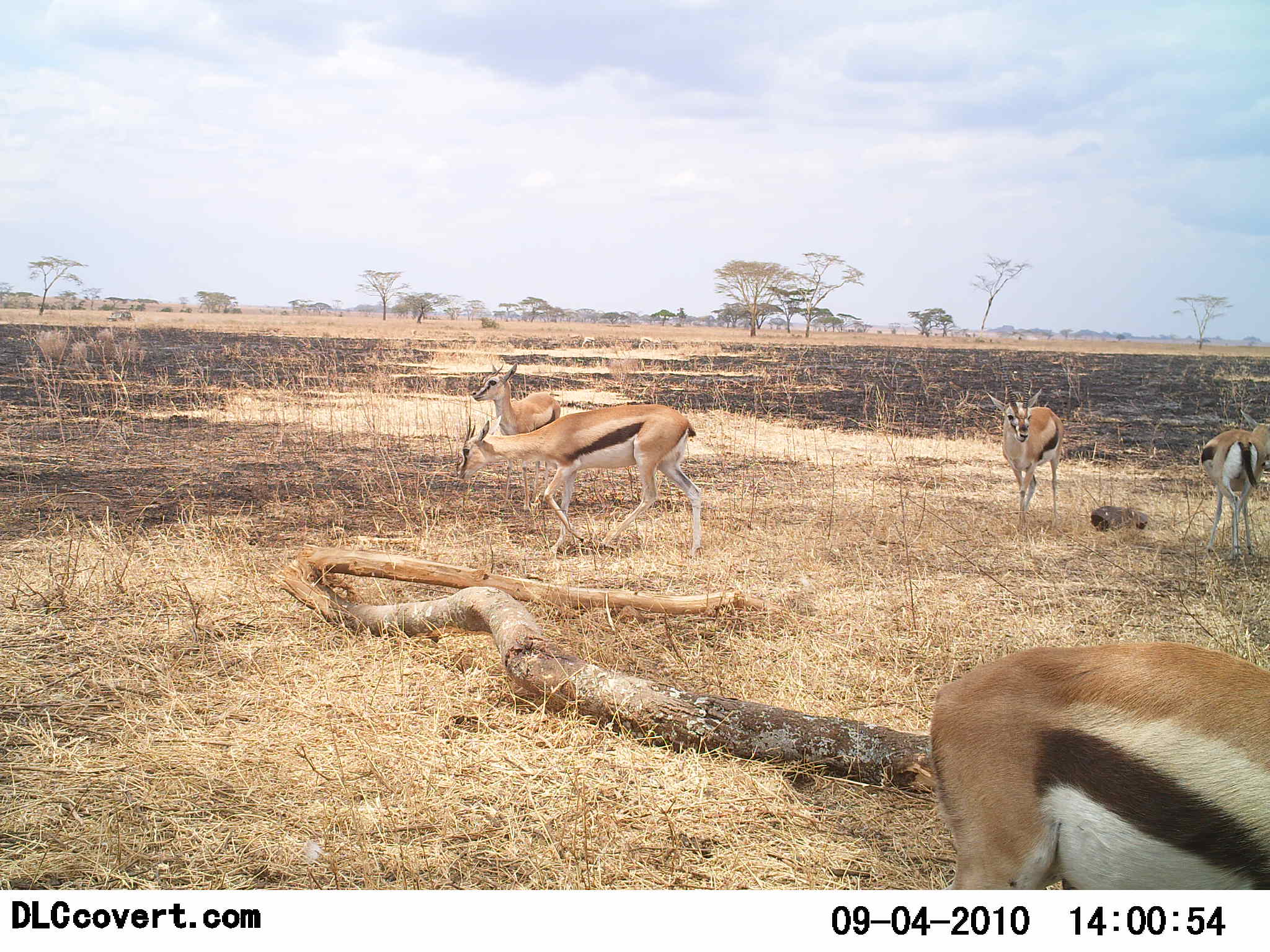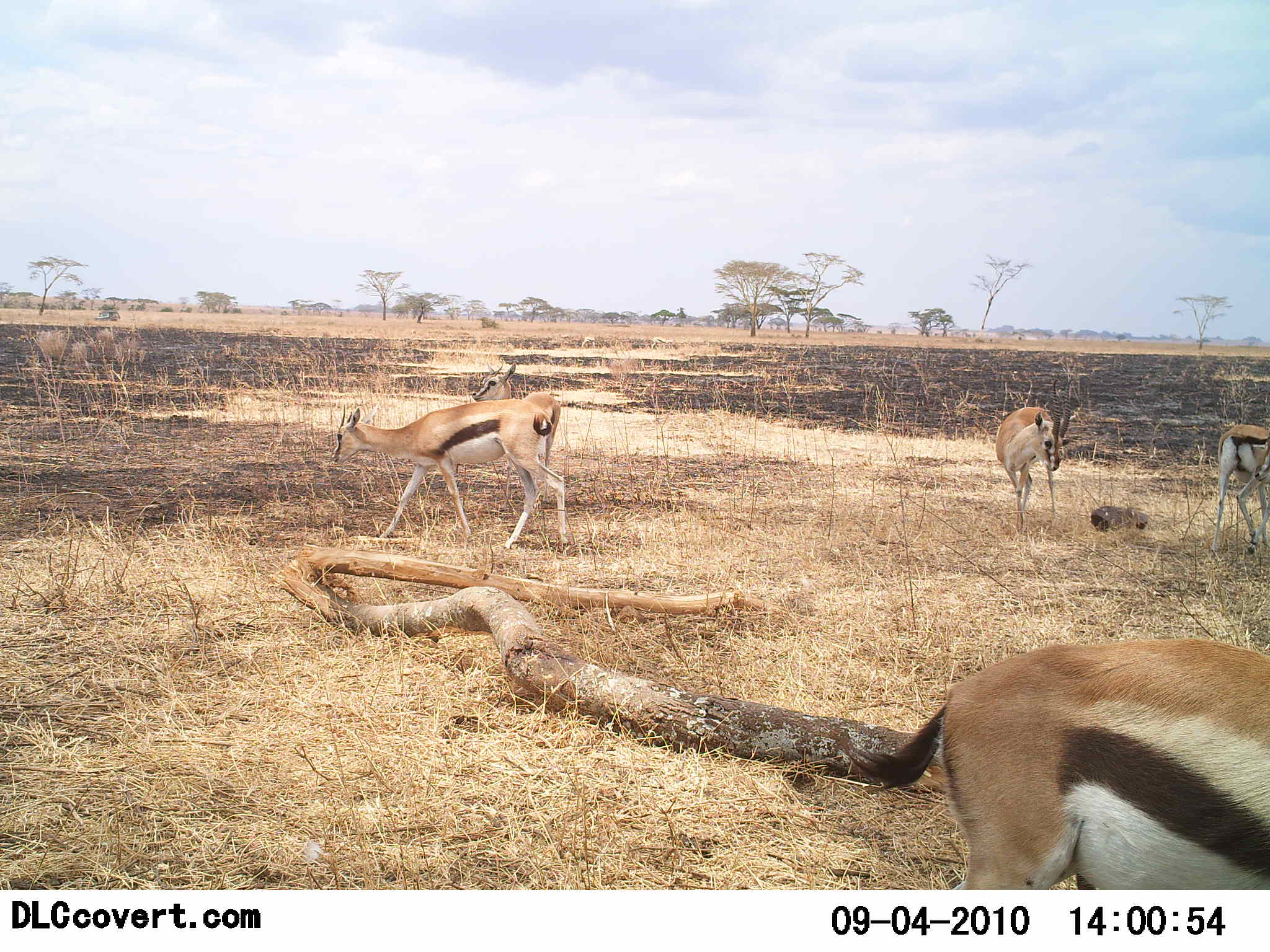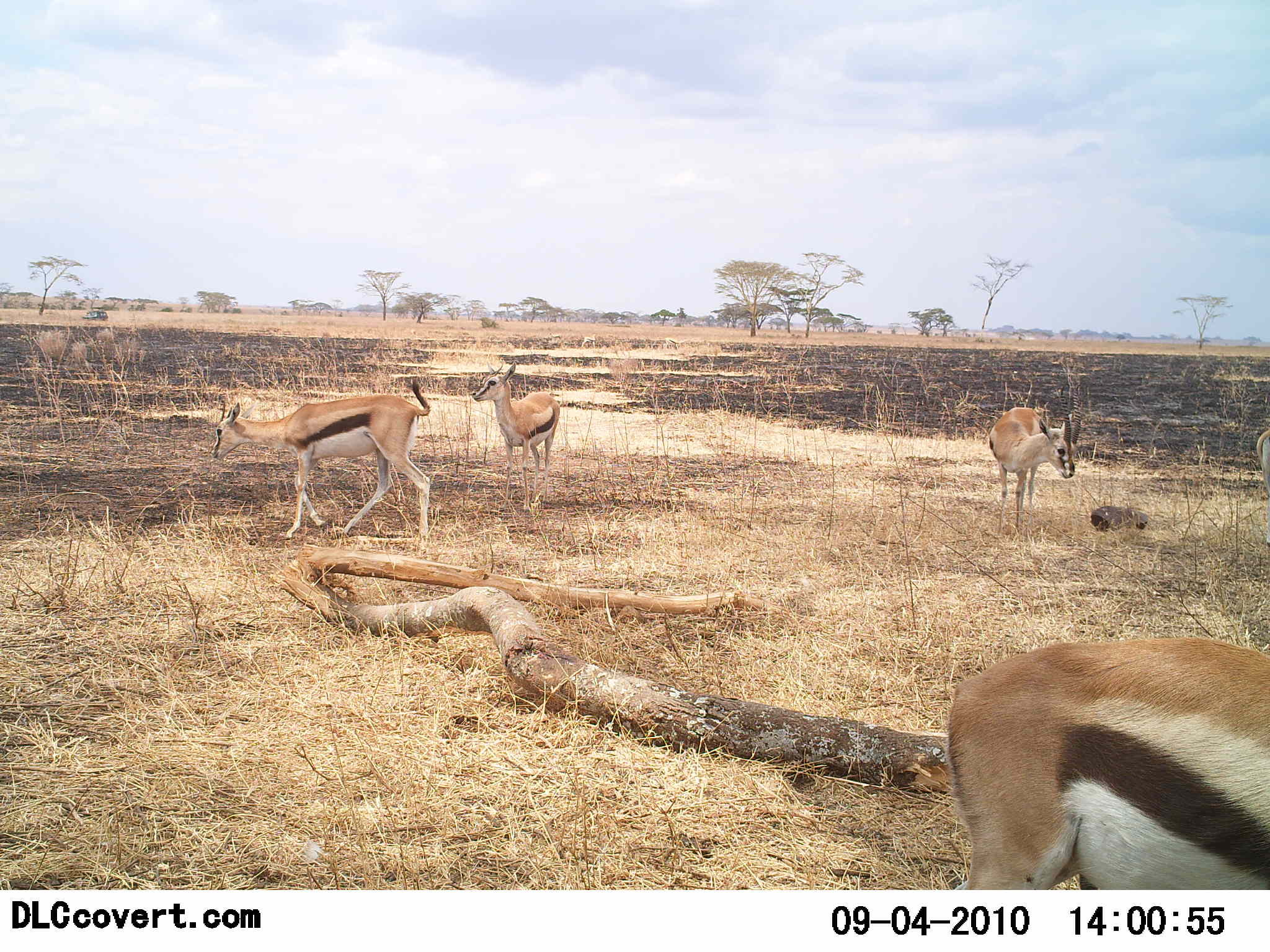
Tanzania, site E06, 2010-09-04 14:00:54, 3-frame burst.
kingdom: Animalia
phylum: Chordata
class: Mammalia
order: Artiodactyla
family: Bovidae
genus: Eudorcas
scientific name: Eudorcas thomsonii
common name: thomson's gazelle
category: gazellethomsons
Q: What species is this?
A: Gazellethomsons (thomson's gazelle) (Eudorcas thomsonii).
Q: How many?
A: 5.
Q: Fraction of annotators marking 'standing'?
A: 59%.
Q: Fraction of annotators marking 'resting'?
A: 0%.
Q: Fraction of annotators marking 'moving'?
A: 47%.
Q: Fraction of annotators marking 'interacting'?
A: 12%.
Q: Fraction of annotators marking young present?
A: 0%.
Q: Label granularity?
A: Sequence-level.